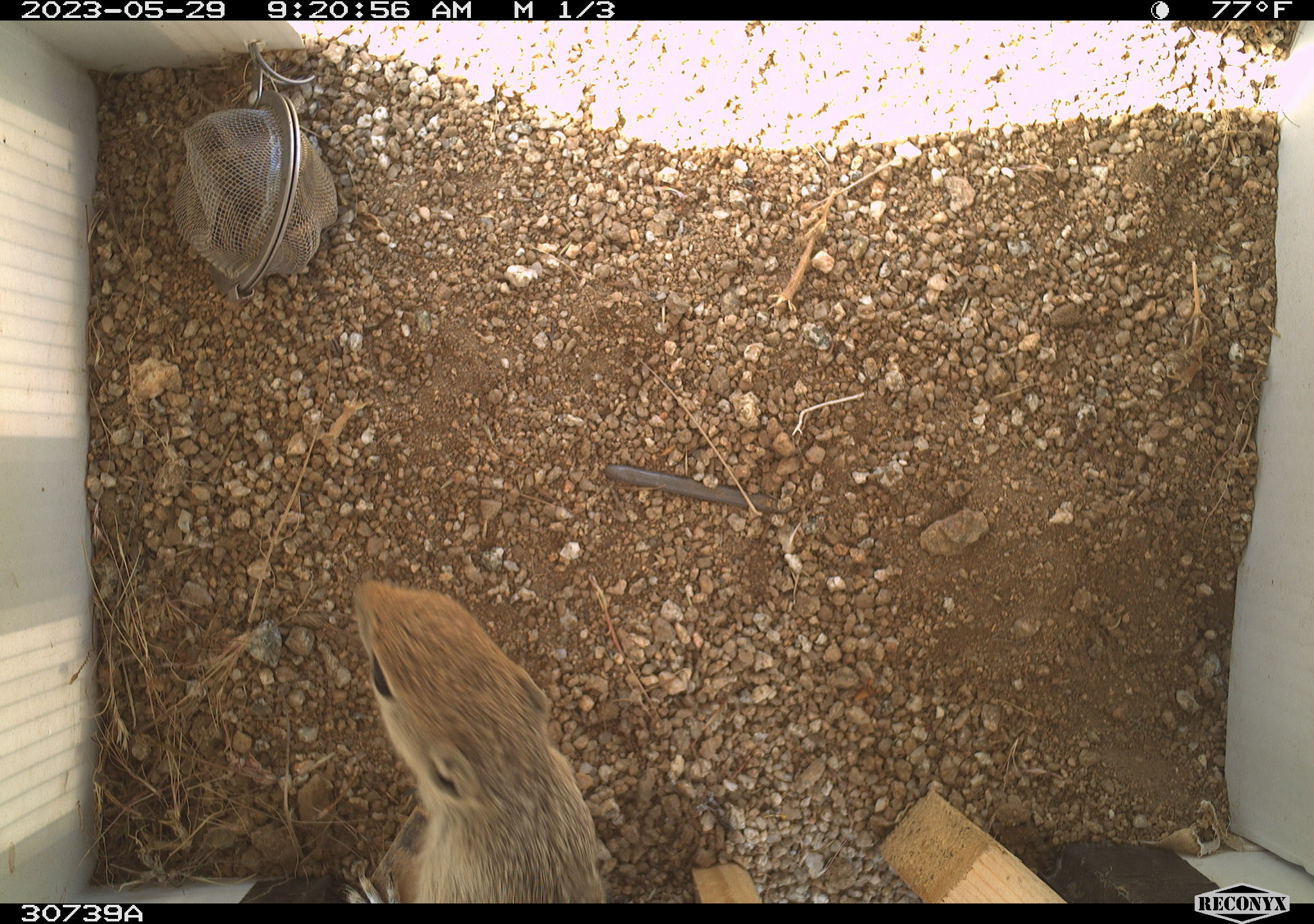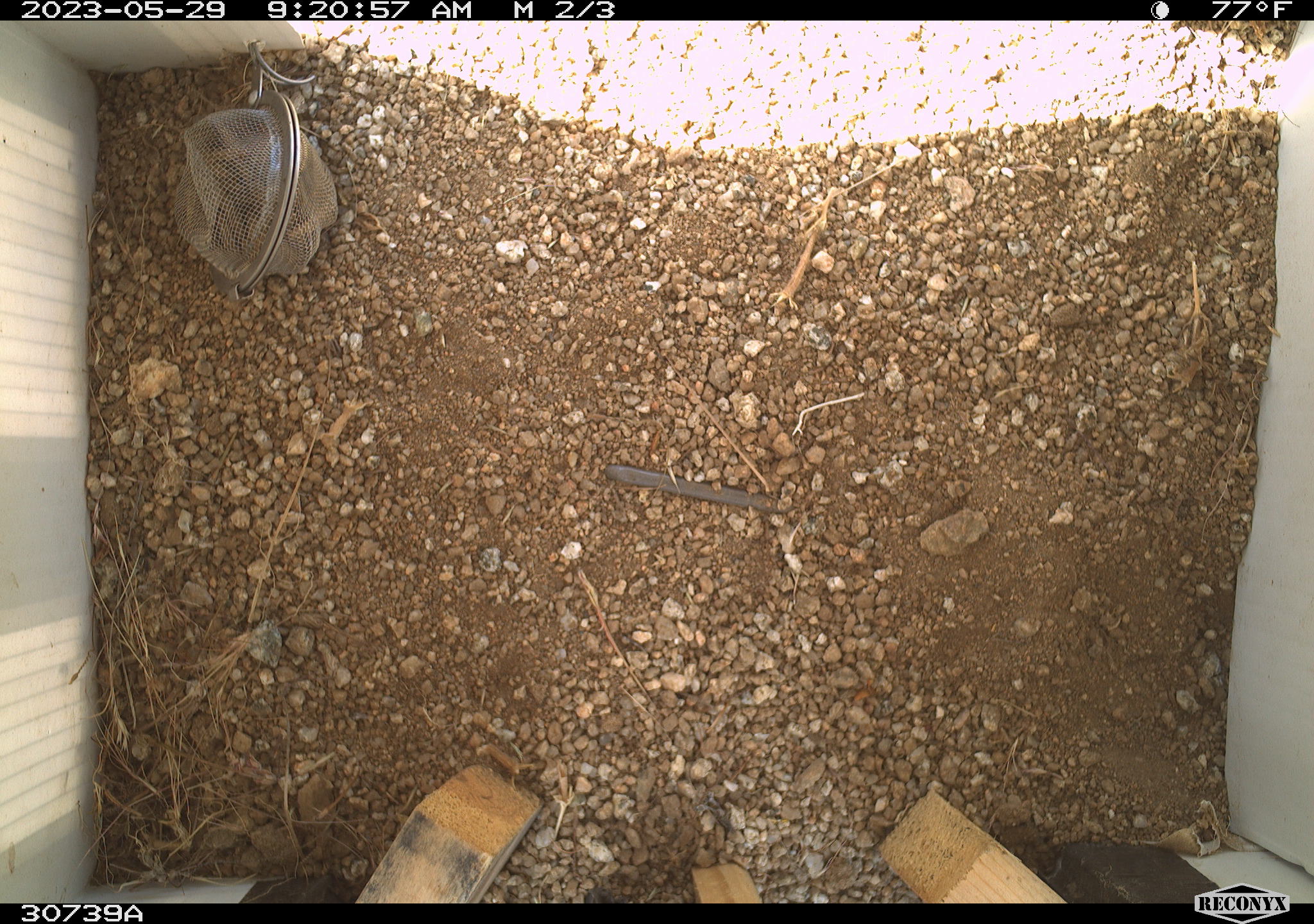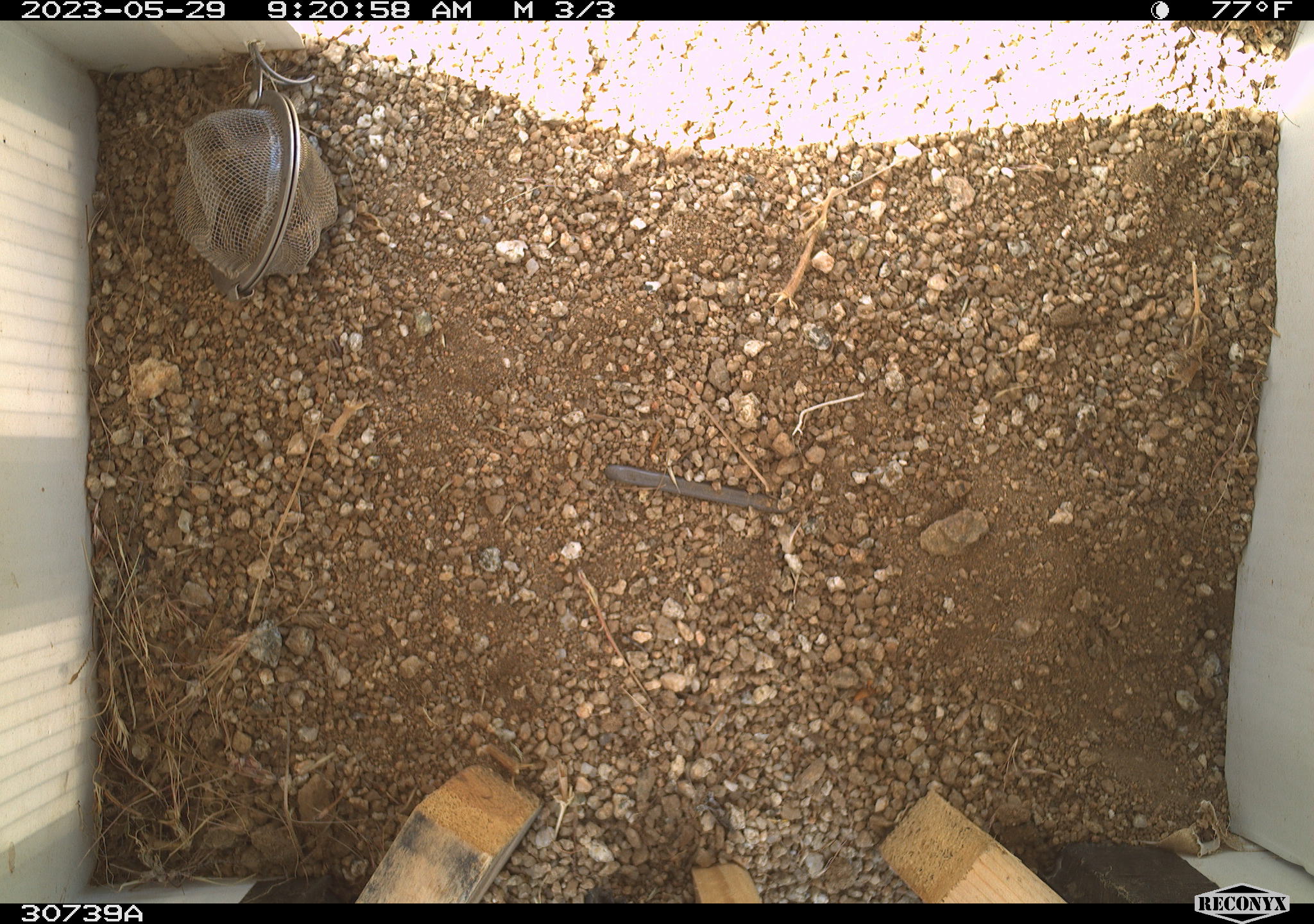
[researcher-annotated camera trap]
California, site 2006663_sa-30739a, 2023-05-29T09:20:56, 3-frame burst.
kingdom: Animalia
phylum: Chordata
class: Mammalia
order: Rodentia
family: Sciuridae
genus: Ammospermophilus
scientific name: Ammospermophilus leucurus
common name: white-tailed antelope squirrel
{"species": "white-tailed antelope squirrel (Ammospermophilus leucurus)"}